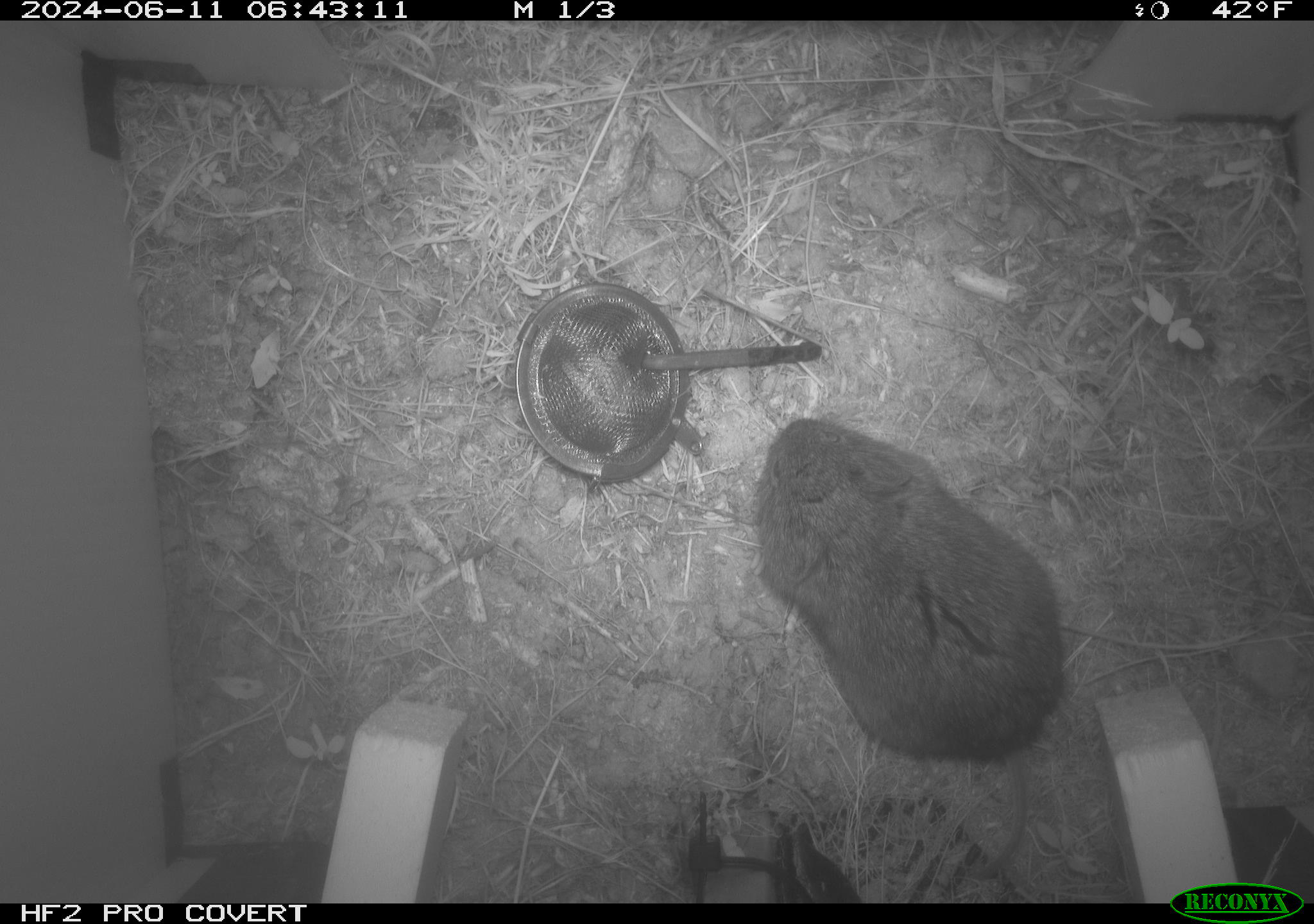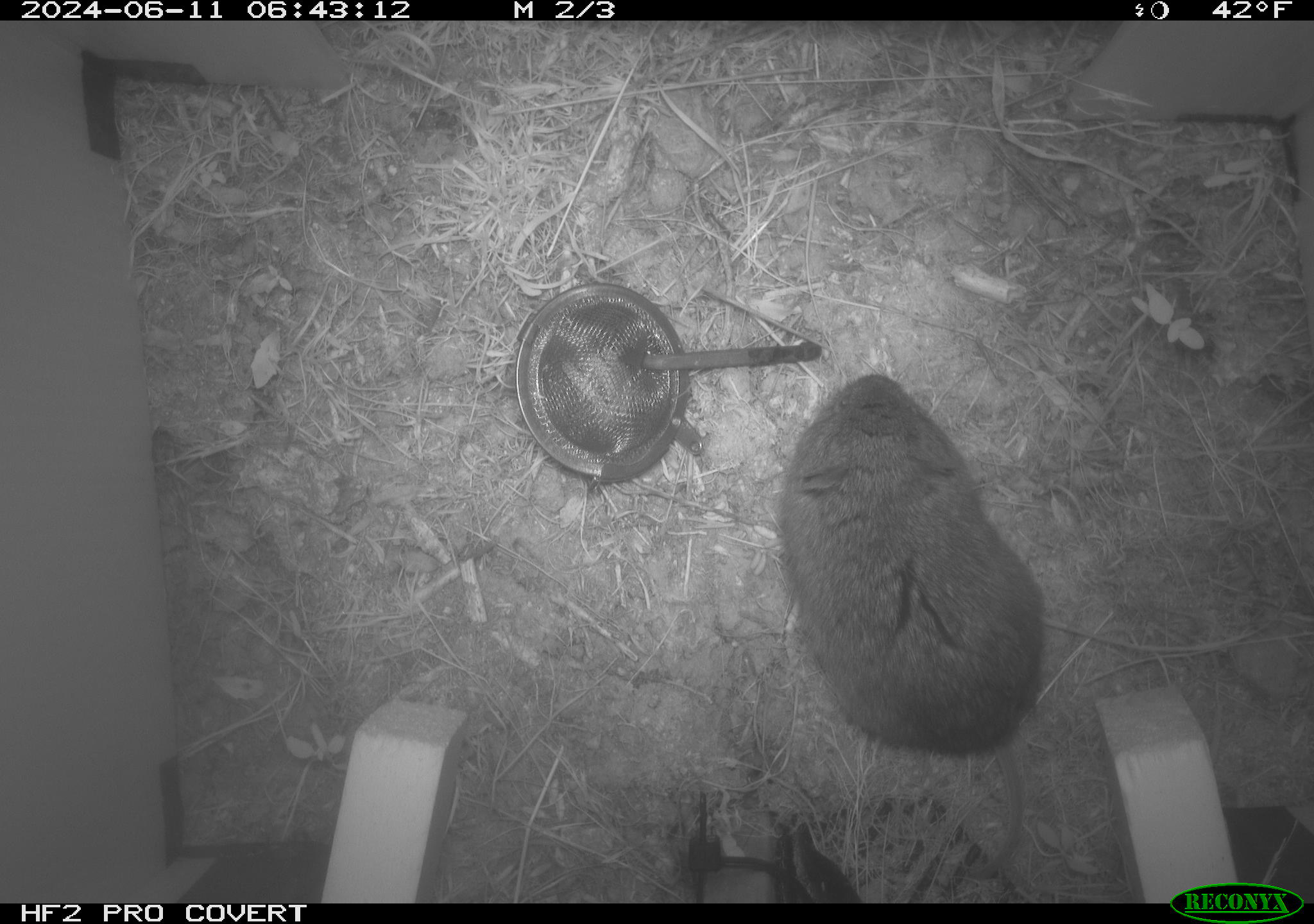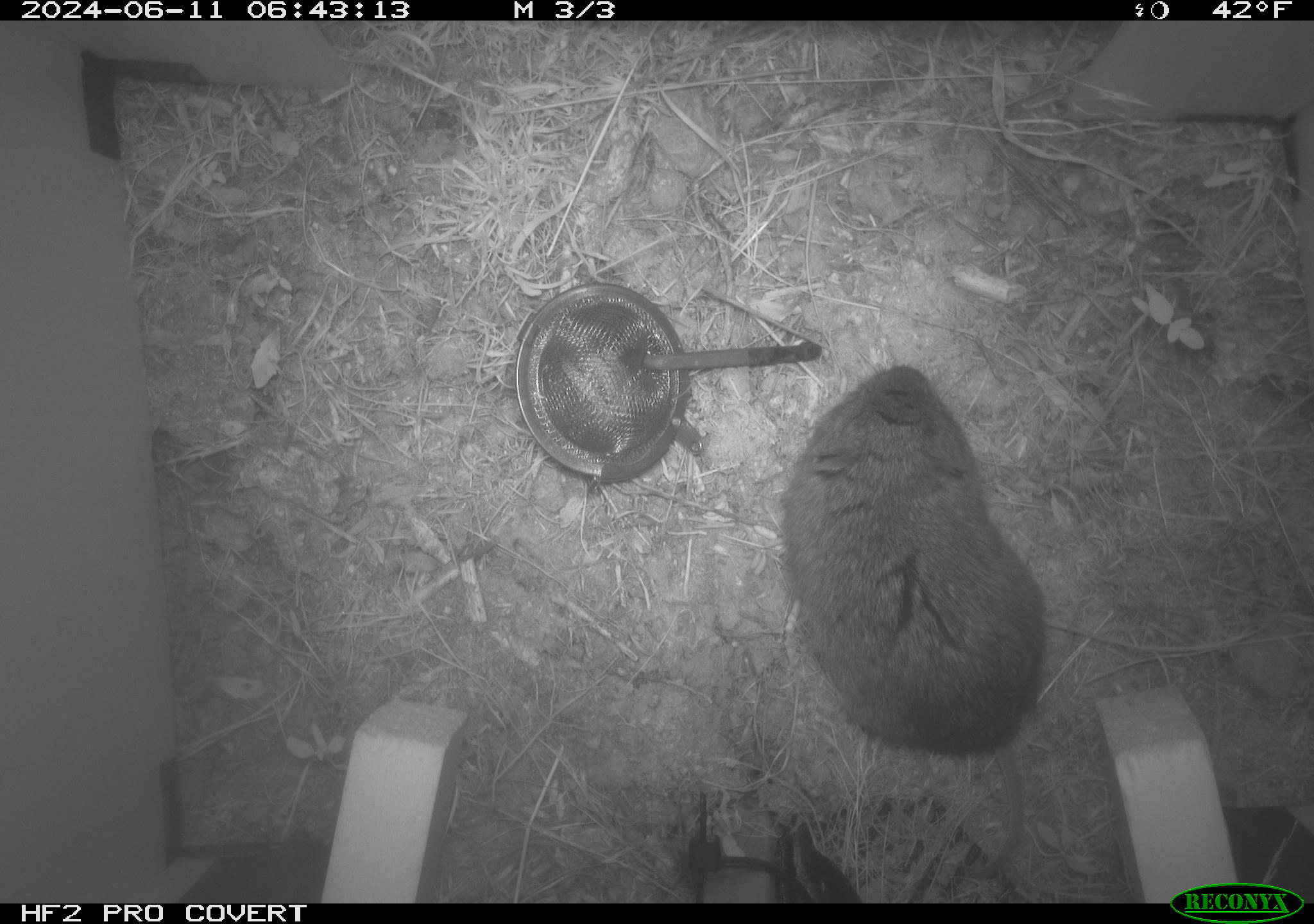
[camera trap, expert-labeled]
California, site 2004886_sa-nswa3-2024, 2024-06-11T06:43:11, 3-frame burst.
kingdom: Animalia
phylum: Chordata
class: Mammalia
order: Rodentia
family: Cricetidae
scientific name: Arvicolinae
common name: voles, lemmings, and muskrats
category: arvicolinae subfamily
Arvicolinae subfamily (voles, lemmings, and muskrats) (Arvicolinae).